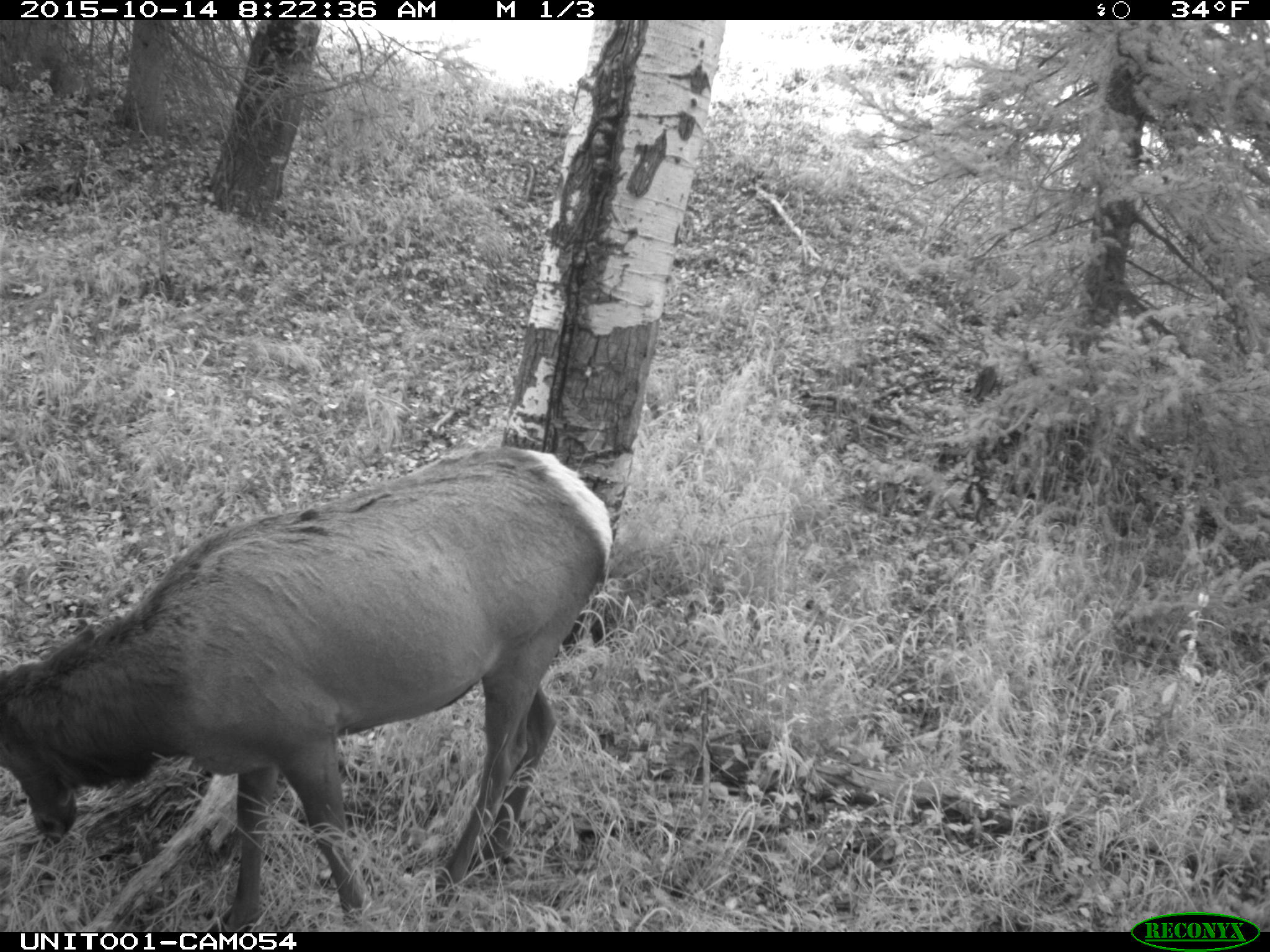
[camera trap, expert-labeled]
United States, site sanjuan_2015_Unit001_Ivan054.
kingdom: Animalia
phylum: Chordata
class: Mammalia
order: Artiodactyla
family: Cervidae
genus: Cervus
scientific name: Cervus elaphus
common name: red deer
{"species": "Cervus elaphus (red deer)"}